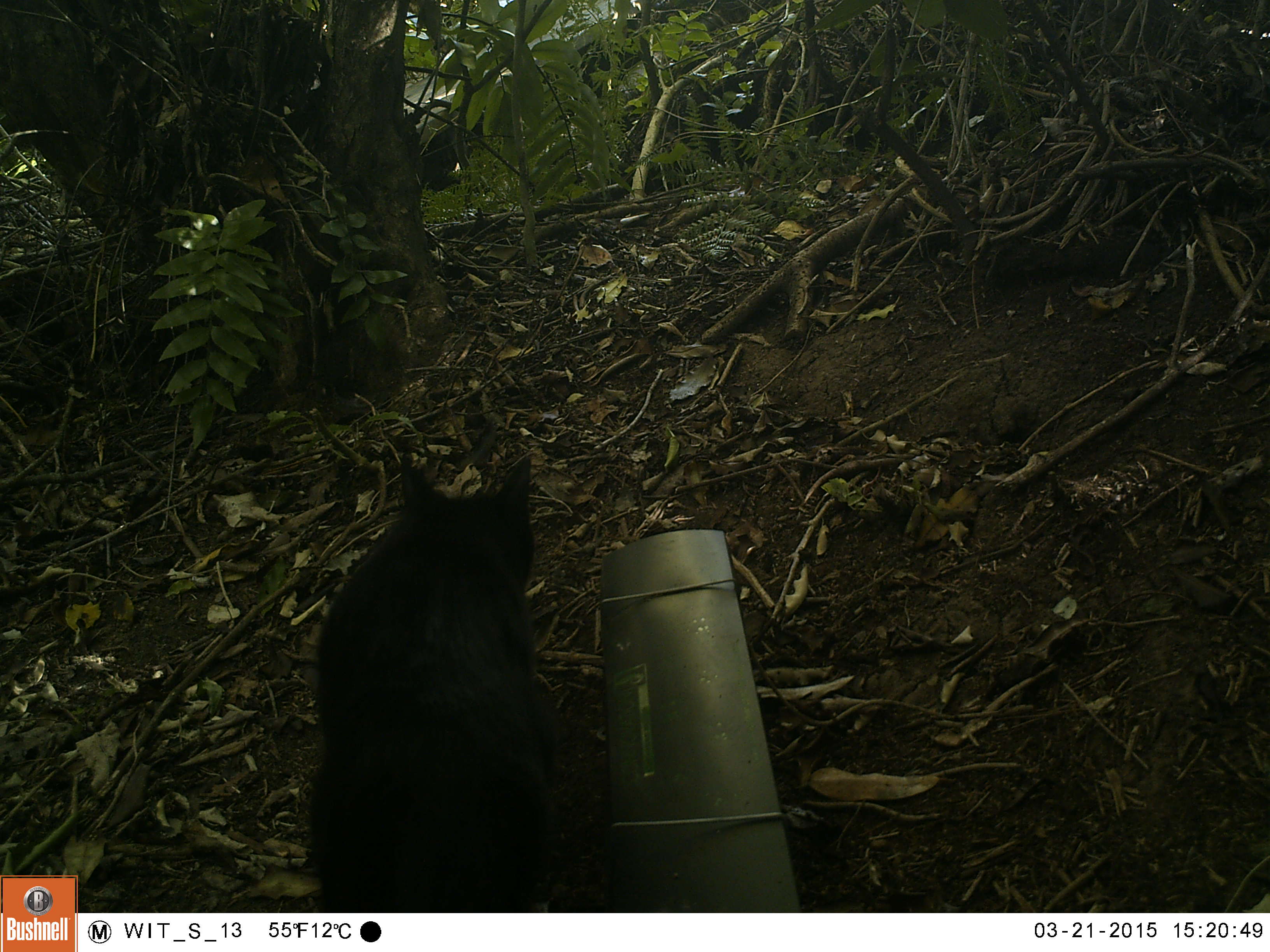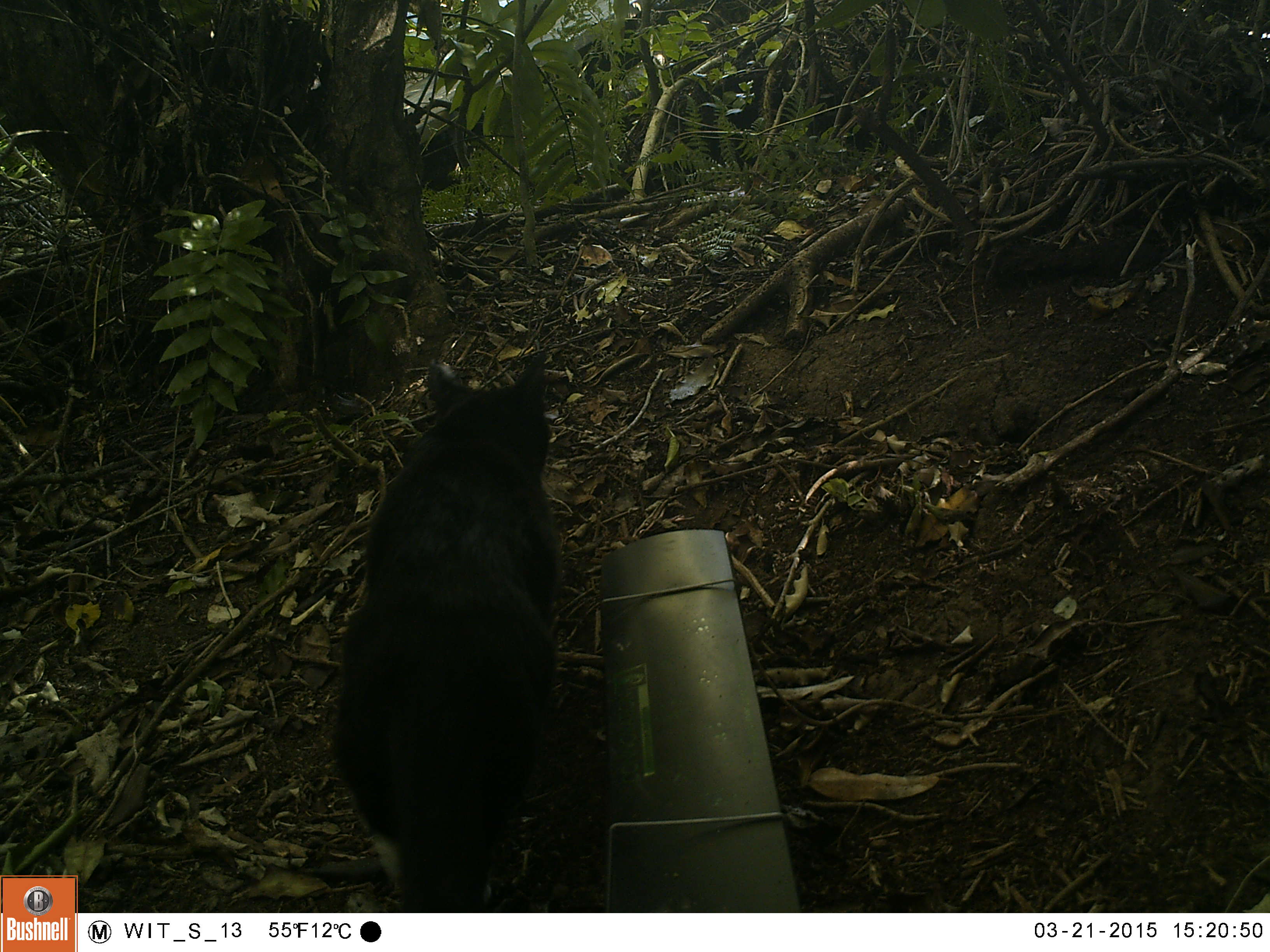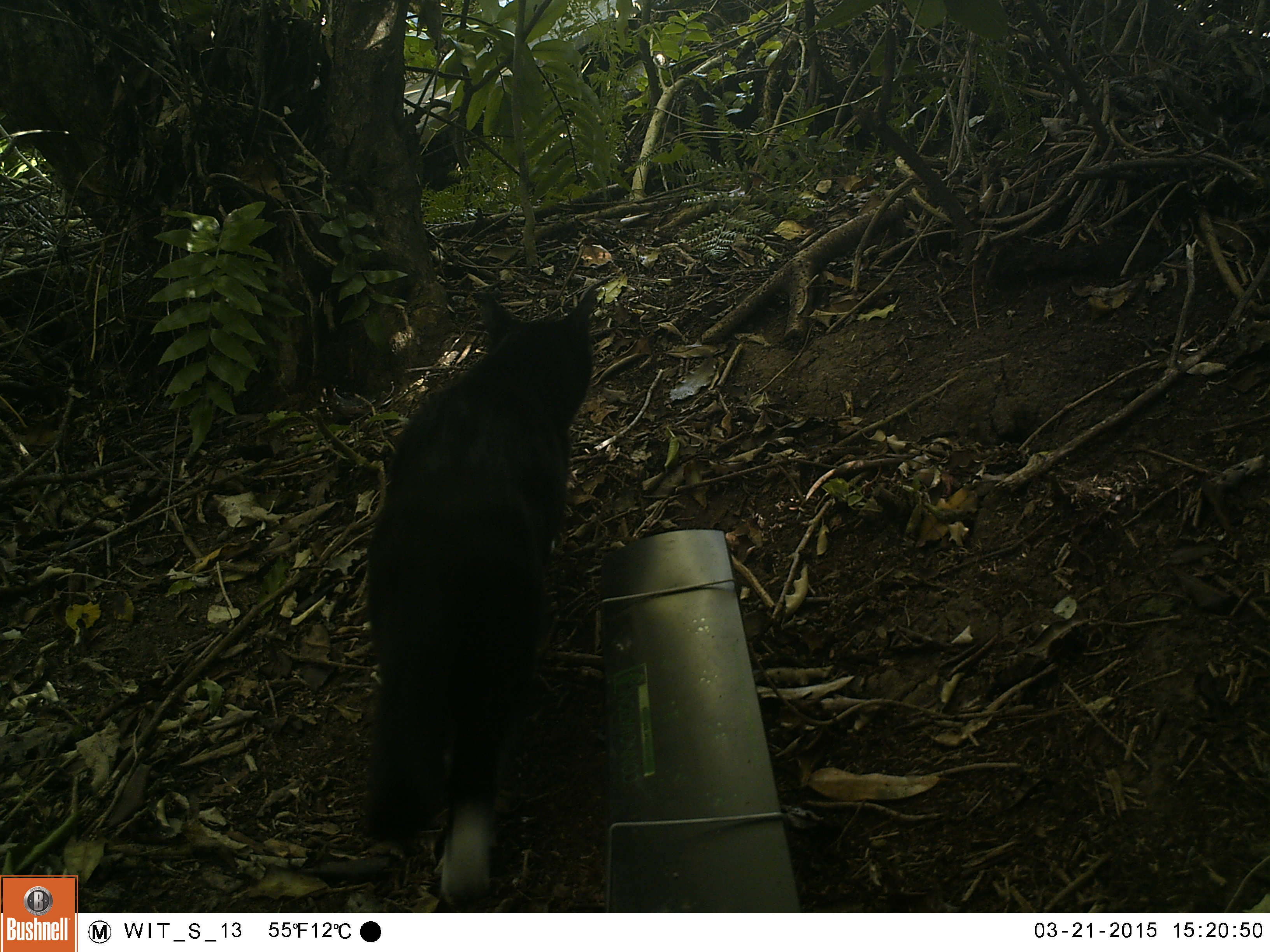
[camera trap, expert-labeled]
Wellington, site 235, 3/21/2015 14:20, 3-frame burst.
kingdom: Animalia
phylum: Chordata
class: Mammalia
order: Carnivora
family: Felidae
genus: Felis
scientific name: Felis catus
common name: cat